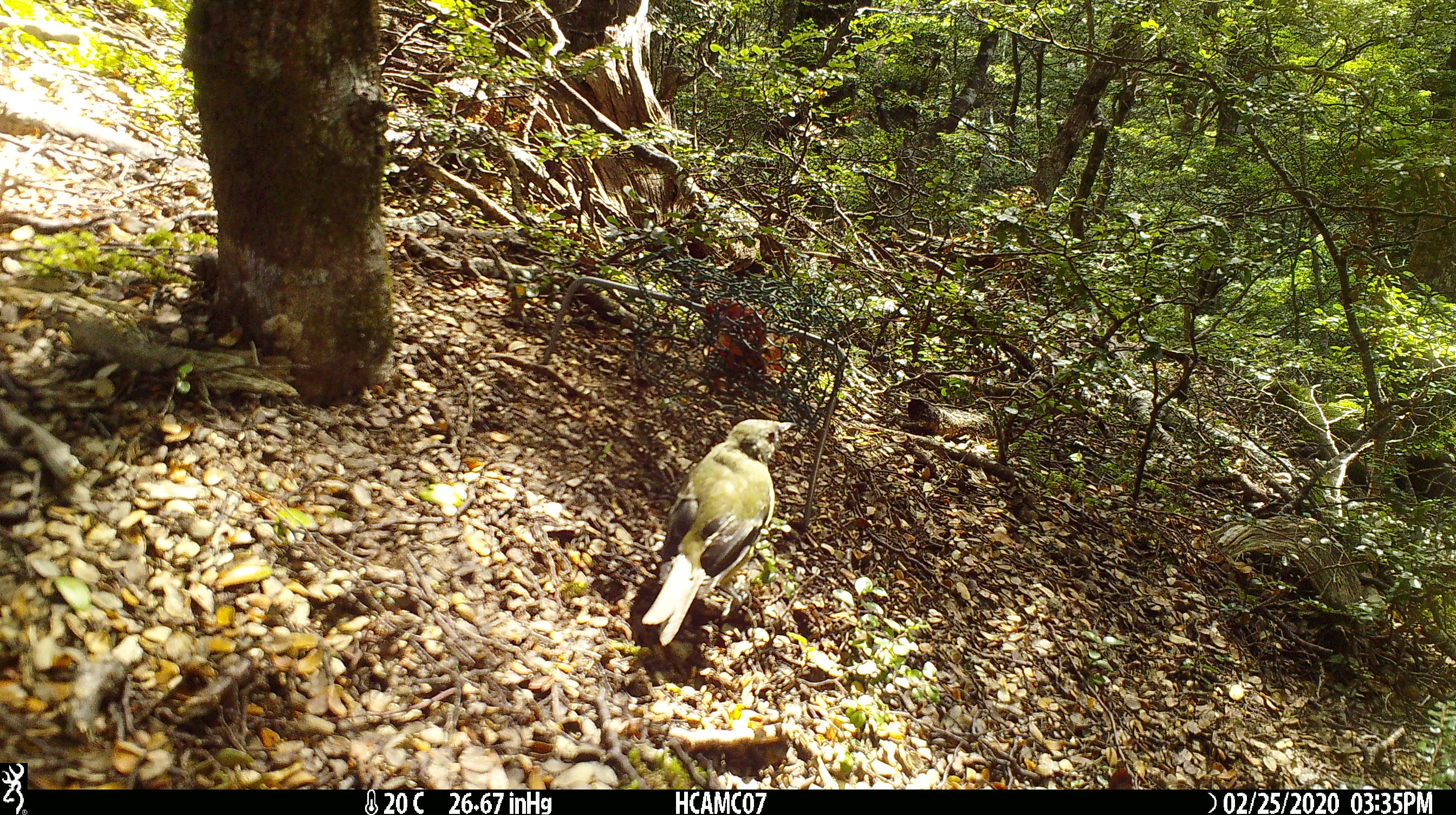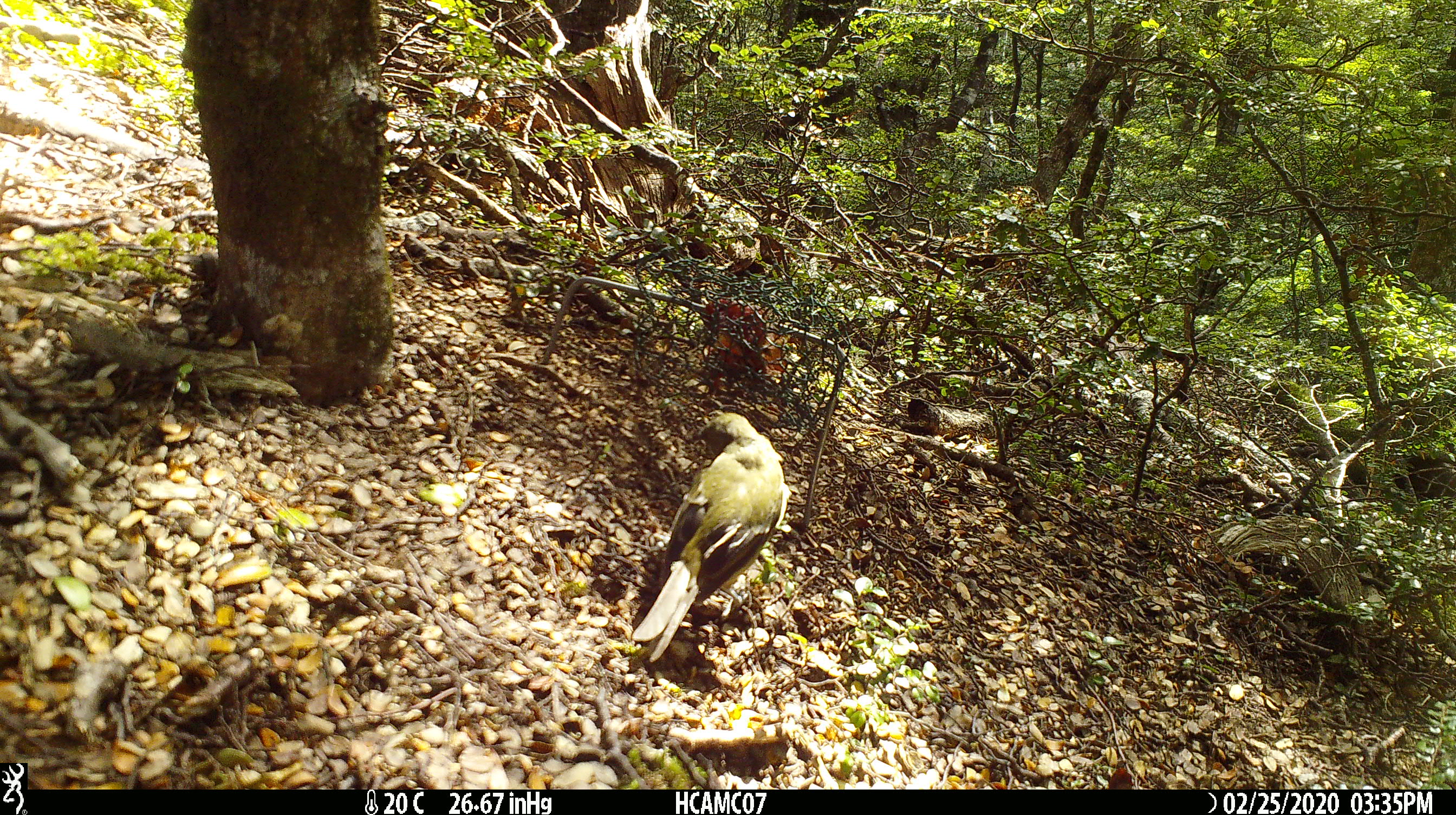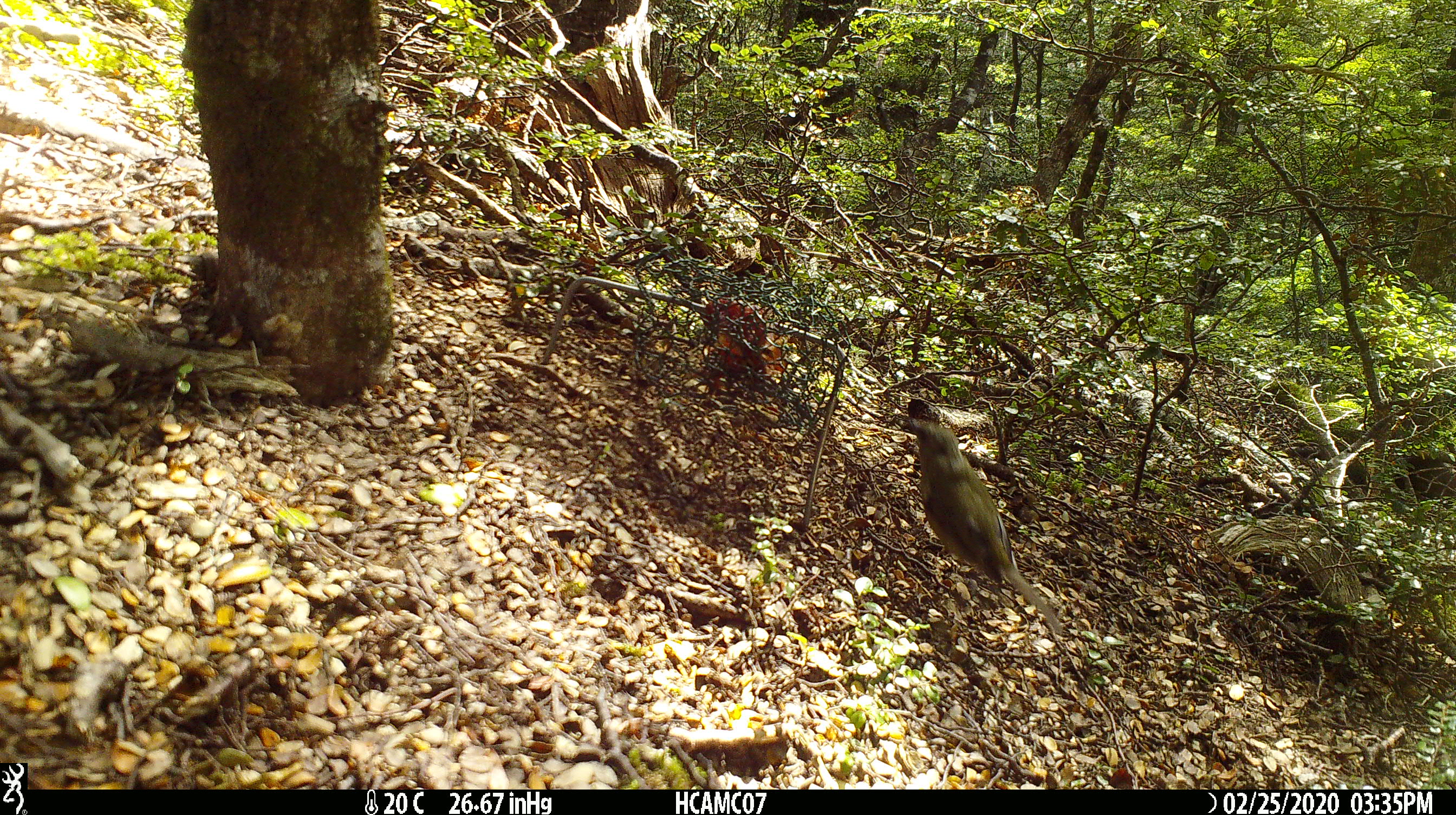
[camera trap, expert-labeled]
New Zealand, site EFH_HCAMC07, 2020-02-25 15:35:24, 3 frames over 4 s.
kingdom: Animalia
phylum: Chordata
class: Aves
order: Passeriformes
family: Meliphagidae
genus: Anthornis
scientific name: Anthornis melanura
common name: new zealand bellbird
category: bellbird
Bellbird (new zealand bellbird) (Anthornis melanura).